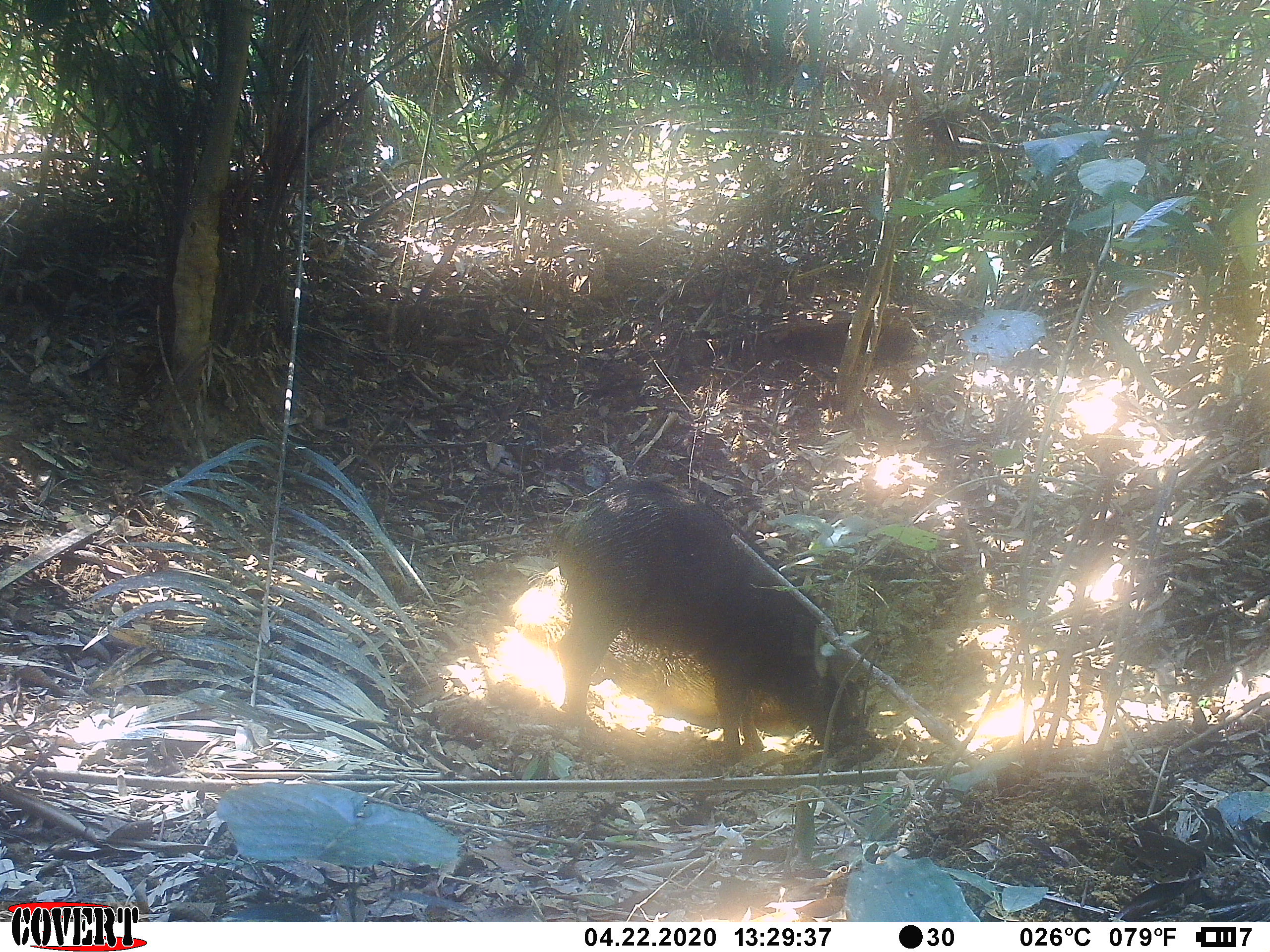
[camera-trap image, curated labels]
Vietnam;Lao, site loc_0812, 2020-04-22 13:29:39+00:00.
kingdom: Animalia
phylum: Chordata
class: Mammalia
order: Artiodactyla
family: Suidae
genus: Sus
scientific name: Sus scrofa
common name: eurasian wild pig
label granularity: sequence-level